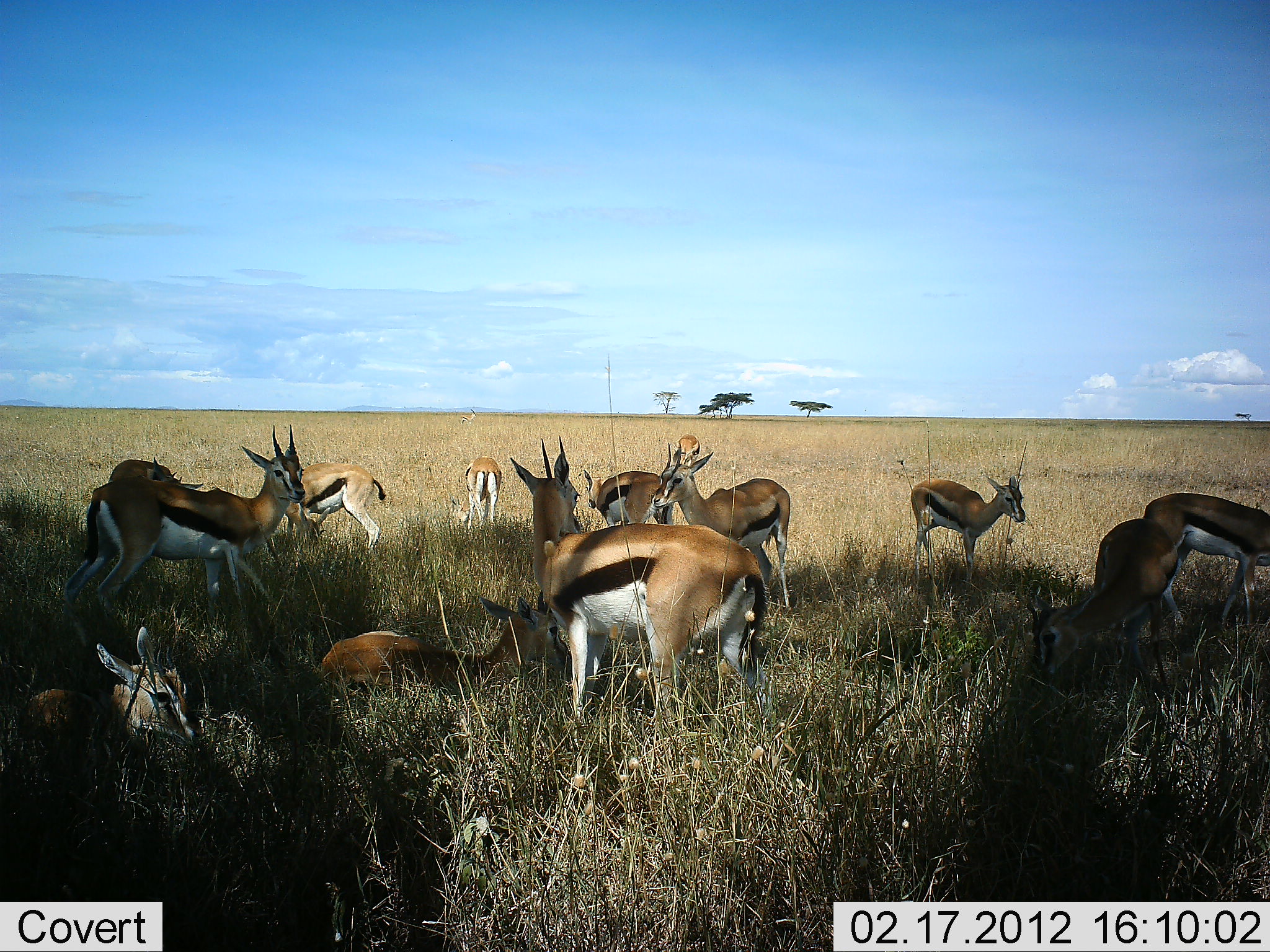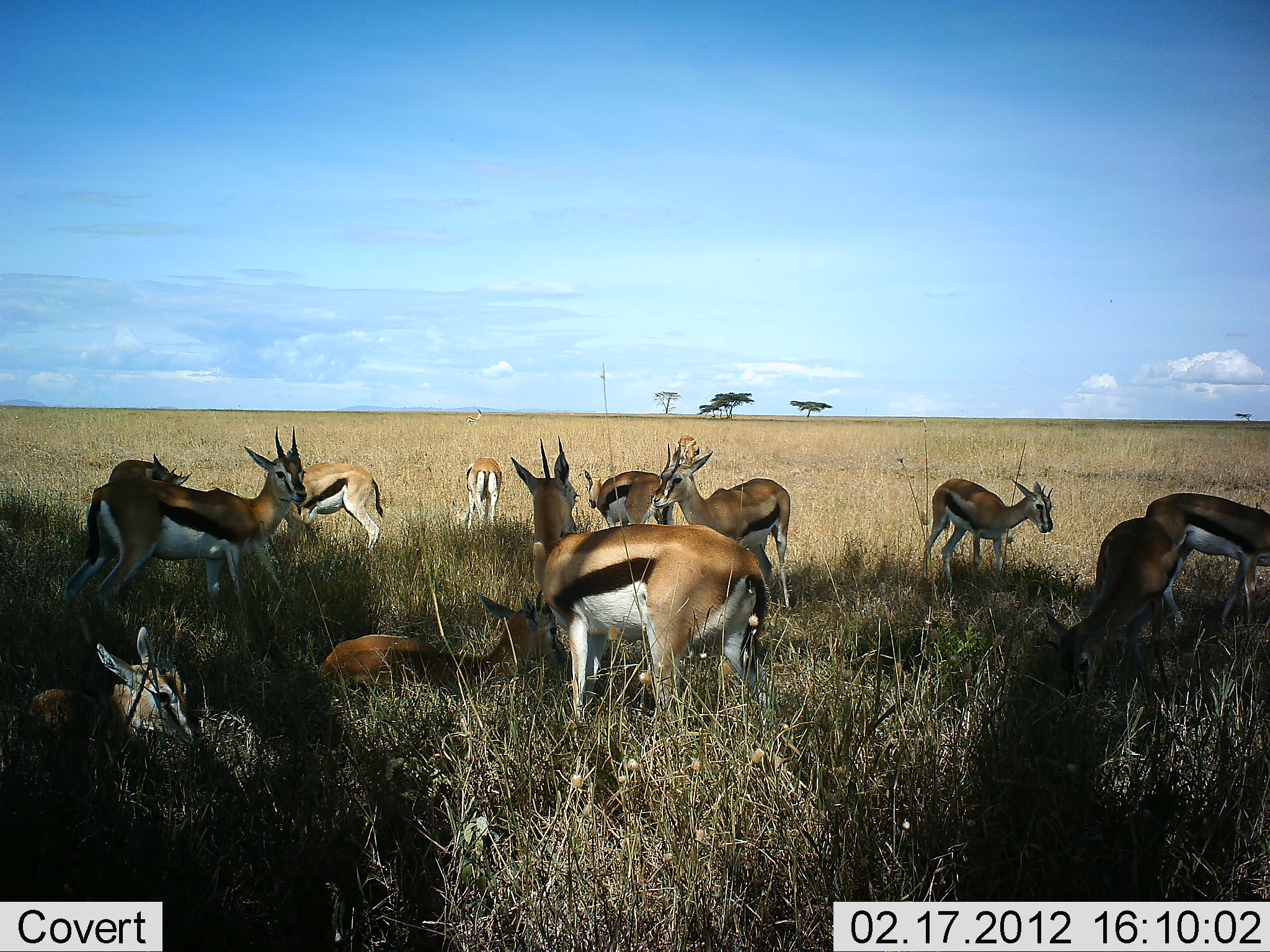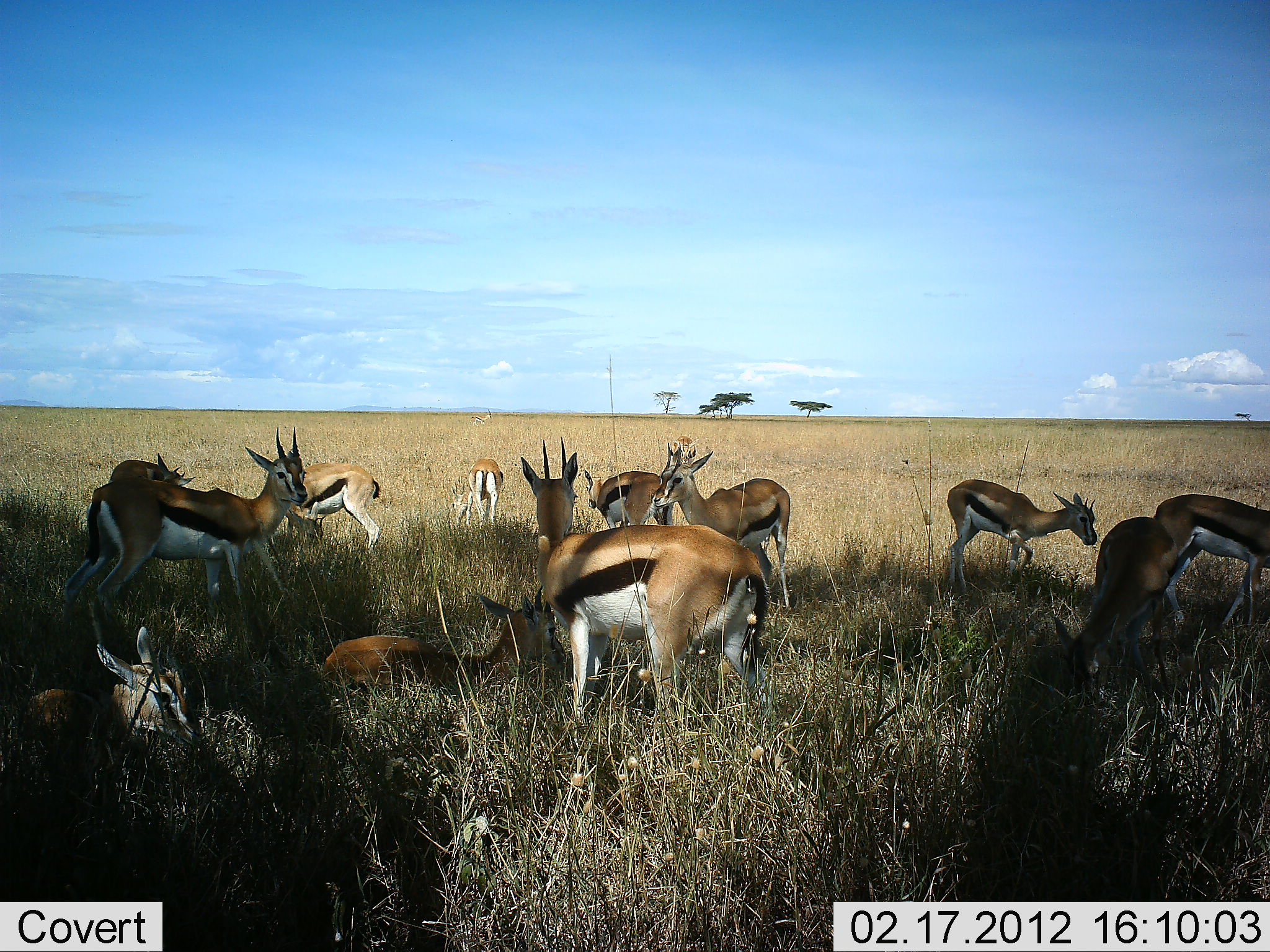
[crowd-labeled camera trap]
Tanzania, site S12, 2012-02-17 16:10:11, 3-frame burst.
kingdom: Animalia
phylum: Chordata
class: Mammalia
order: Artiodactyla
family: Bovidae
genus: Eudorcas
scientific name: Eudorcas thomsonii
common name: thomson's gazelle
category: gazellethomsons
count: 11-50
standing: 74%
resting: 85%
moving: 26%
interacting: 4%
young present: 4%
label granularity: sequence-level